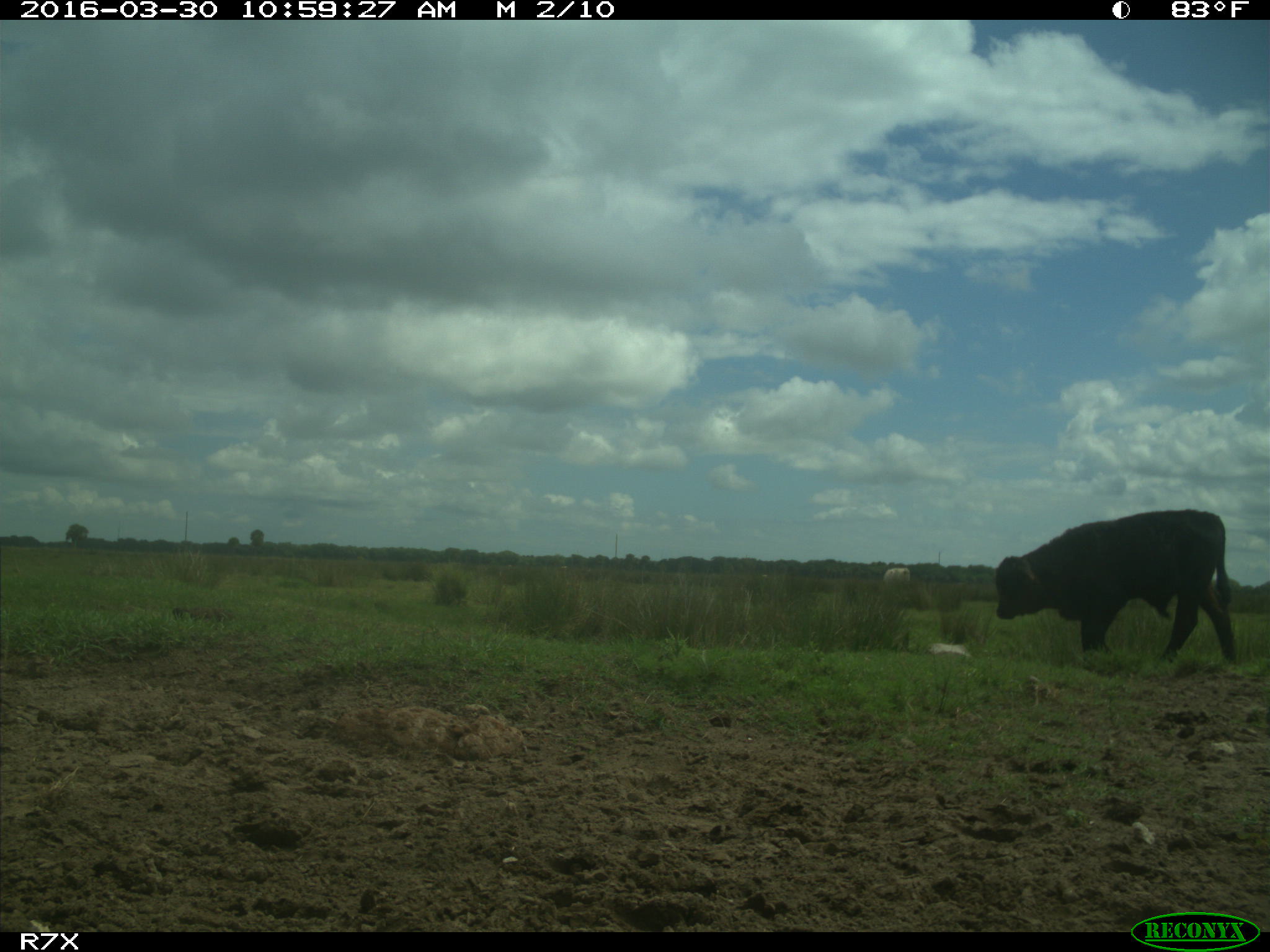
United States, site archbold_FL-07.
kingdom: Animalia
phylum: Chordata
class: Mammalia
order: Artiodactyla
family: Bovidae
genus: Bos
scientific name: Bos taurus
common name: domestic cow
Bos taurus (domestic cow).